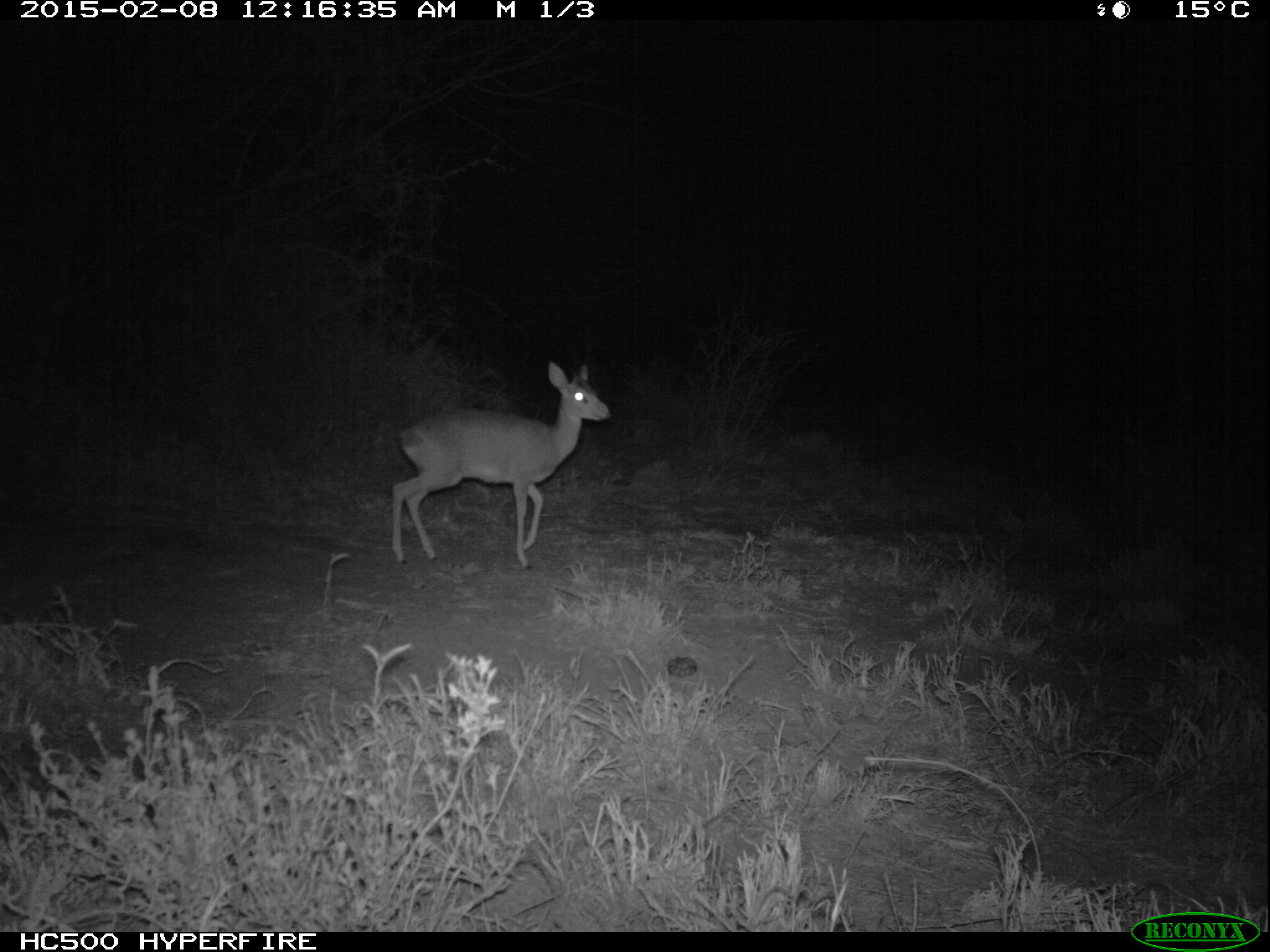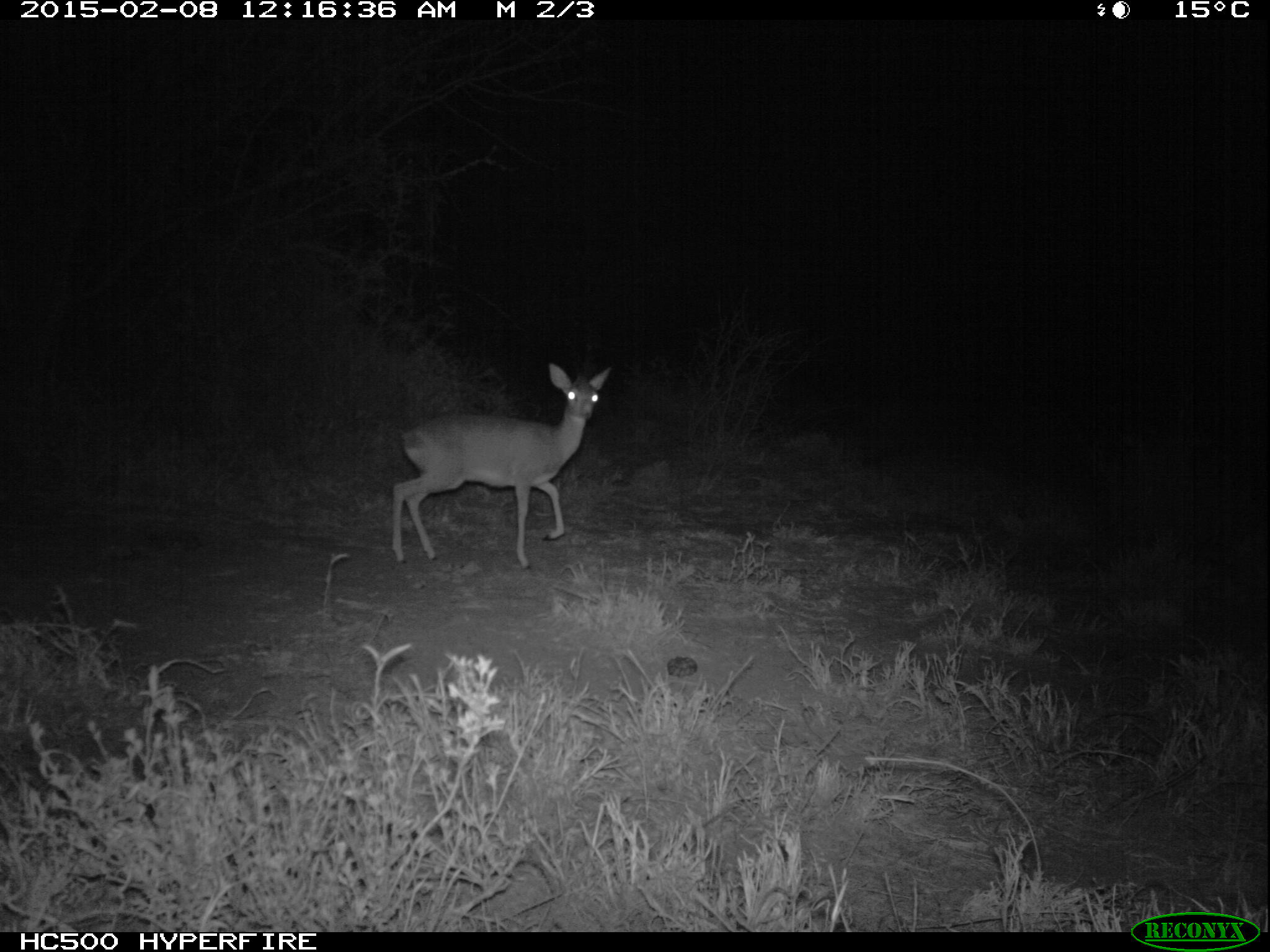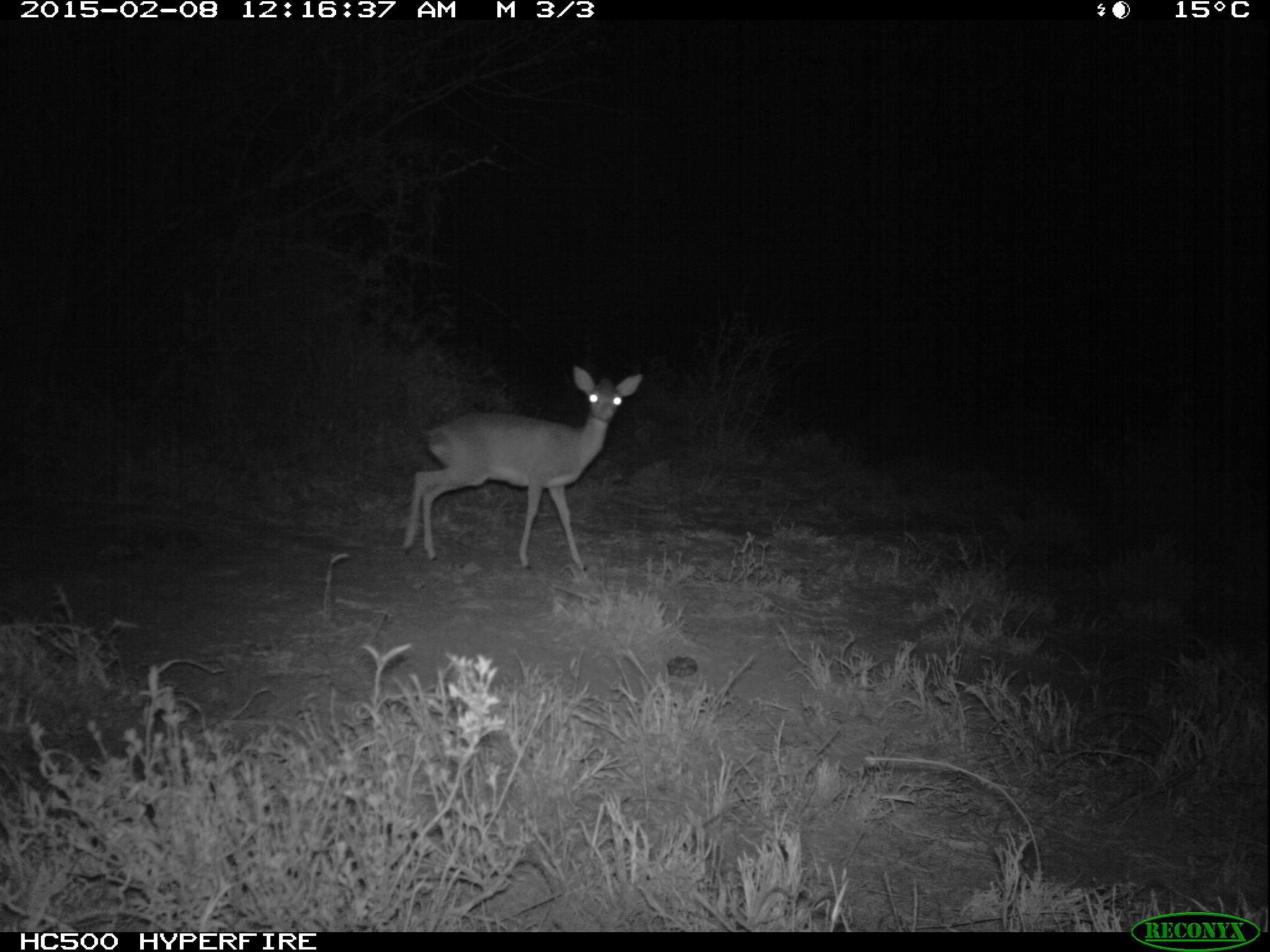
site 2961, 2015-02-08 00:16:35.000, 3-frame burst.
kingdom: Animalia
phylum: Chordata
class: Mammalia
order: Artiodactyla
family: Bovidae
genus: Madoqua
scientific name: Madoqua guentheri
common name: günther's dik-dik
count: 1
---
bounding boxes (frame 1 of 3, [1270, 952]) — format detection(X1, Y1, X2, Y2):
madoqua guentheri: detection(389, 362, 612, 569)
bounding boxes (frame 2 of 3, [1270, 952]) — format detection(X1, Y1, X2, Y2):
madoqua guentheri: detection(393, 363, 611, 569)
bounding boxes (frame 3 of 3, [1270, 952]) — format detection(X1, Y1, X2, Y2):
madoqua guentheri: detection(403, 363, 643, 572)